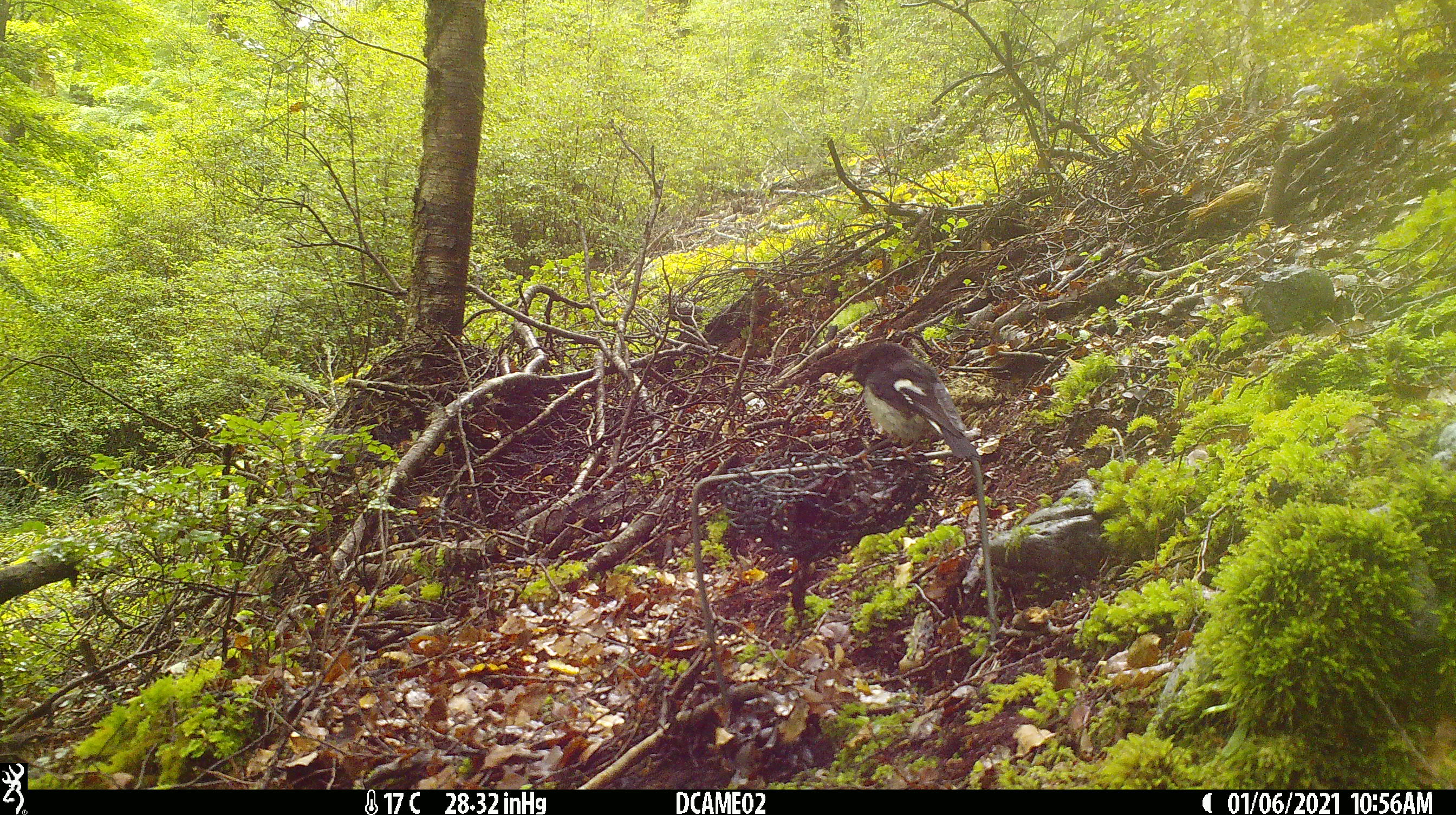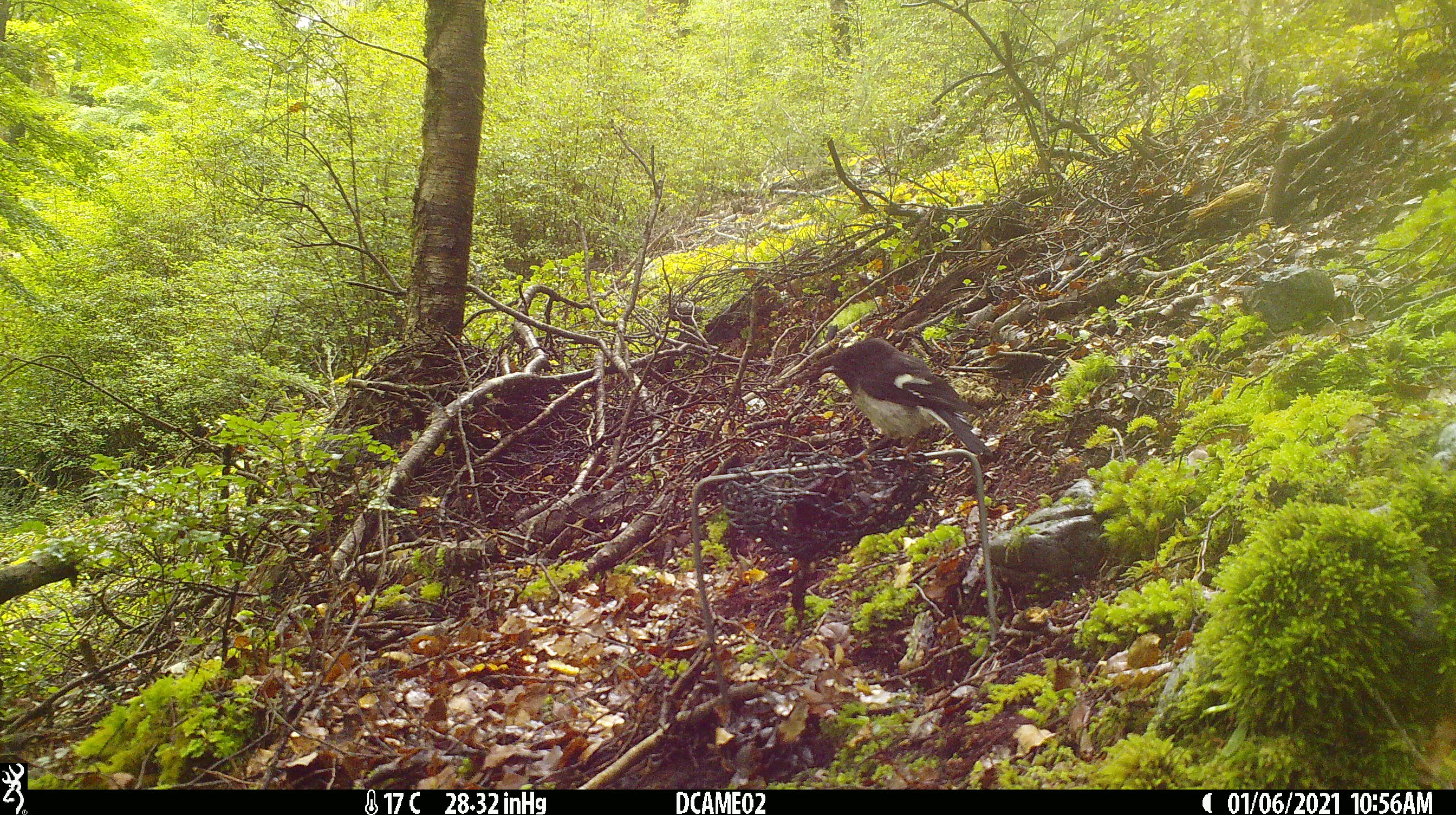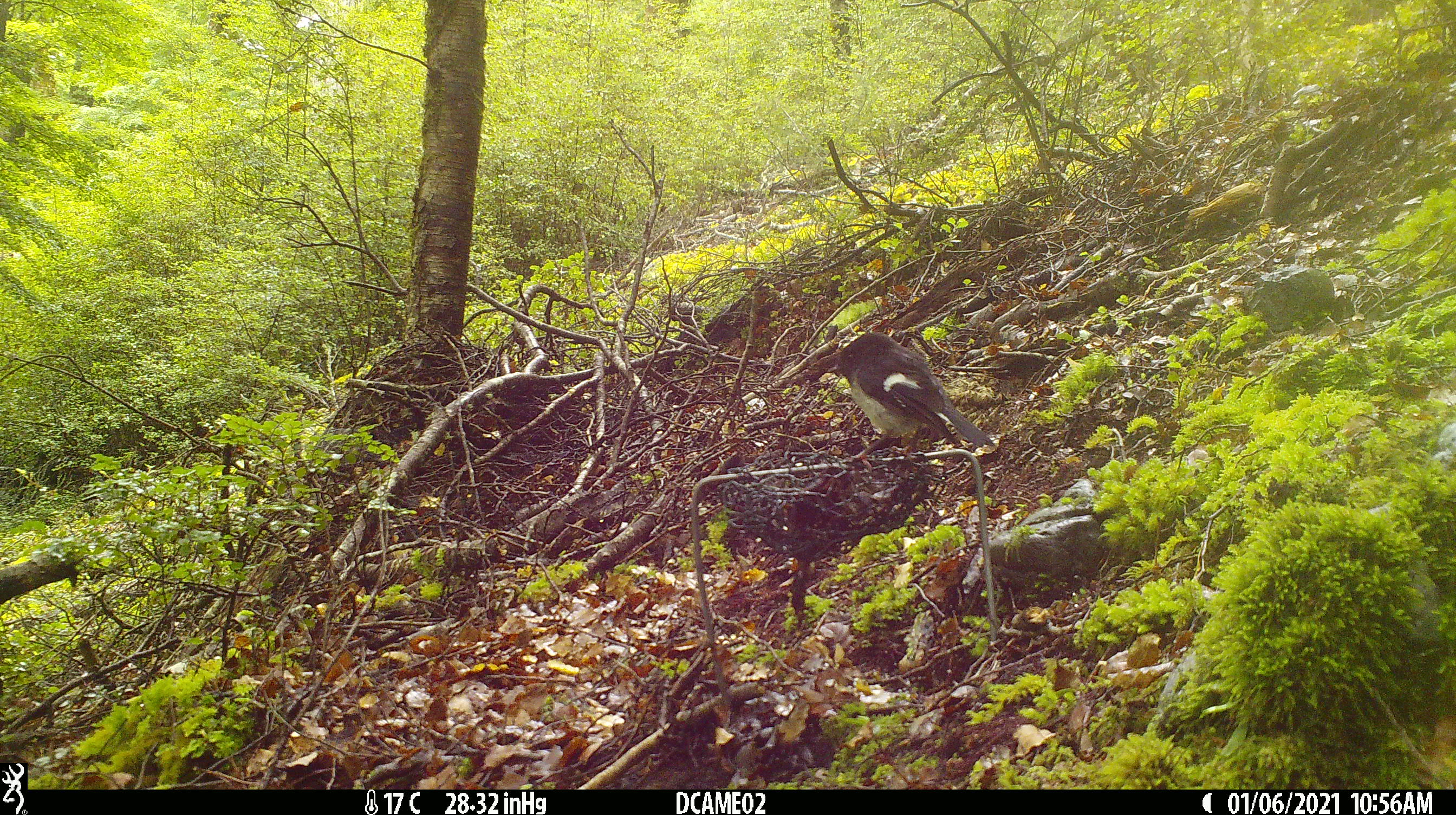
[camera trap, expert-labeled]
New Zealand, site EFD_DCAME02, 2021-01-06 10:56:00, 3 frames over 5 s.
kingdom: Animalia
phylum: Chordata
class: Aves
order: Passeriformes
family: Petroicidae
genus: Petroica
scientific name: Petroica macrocephala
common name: tomtit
Tomtit (Petroica macrocephala).